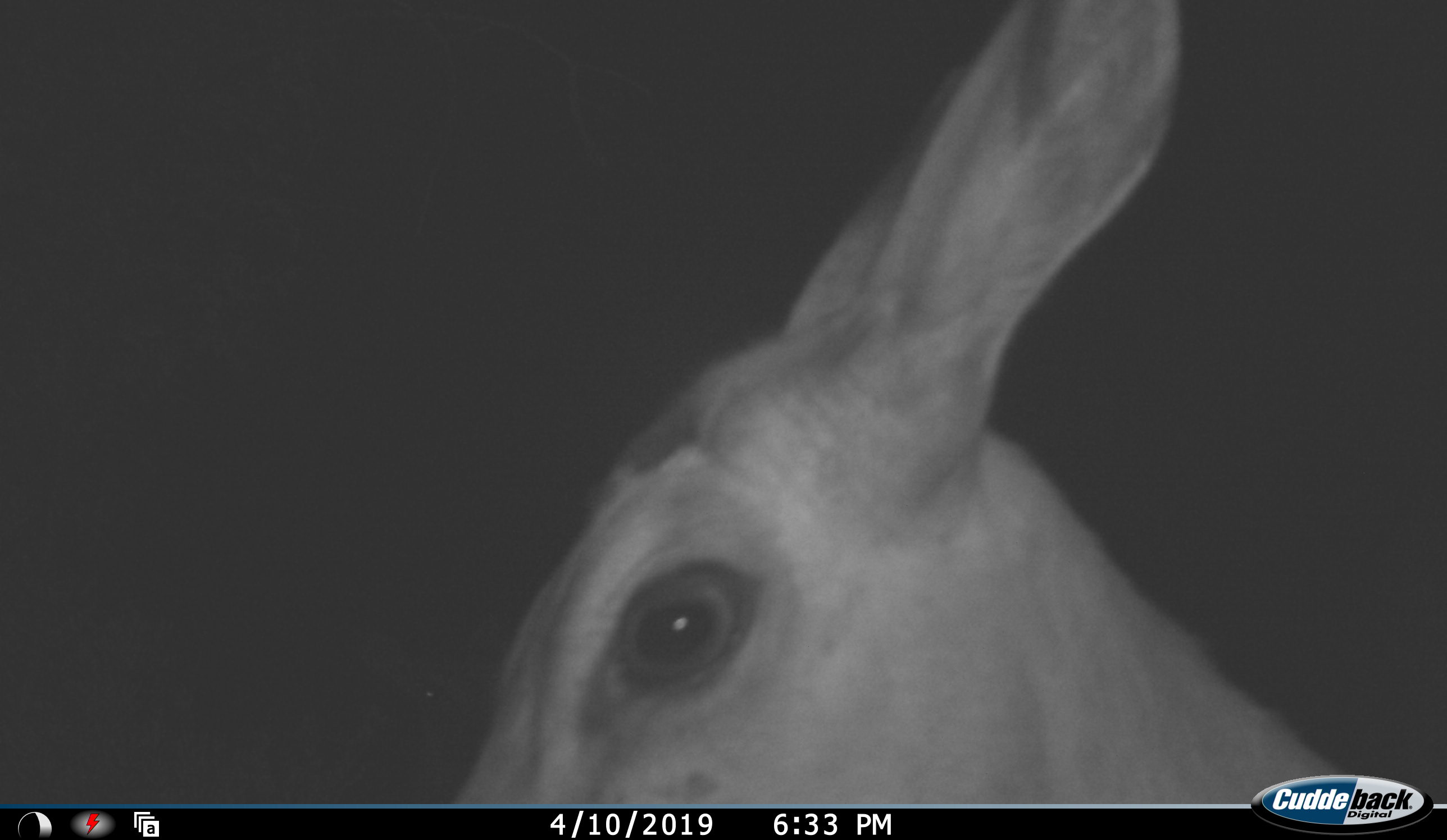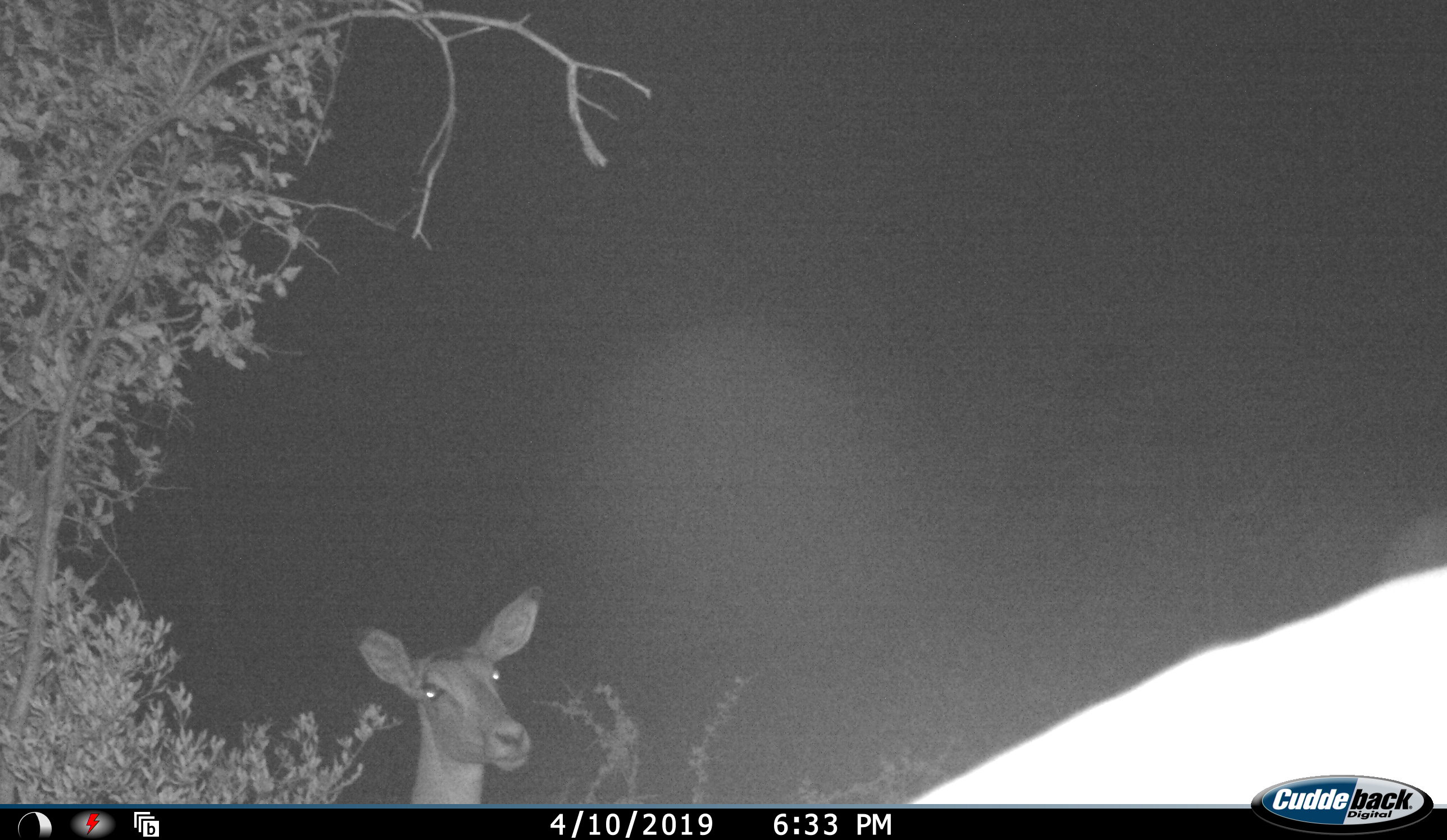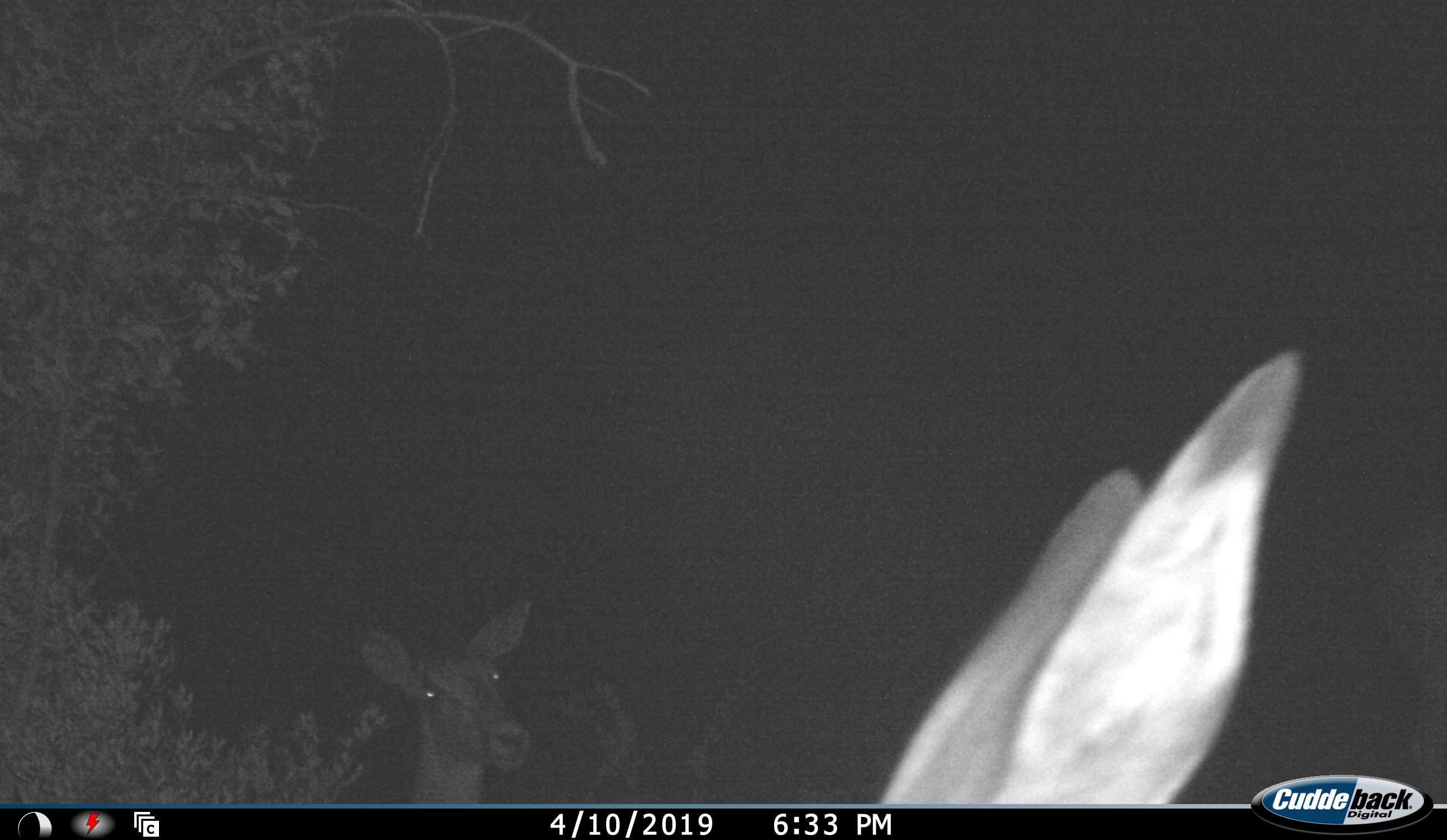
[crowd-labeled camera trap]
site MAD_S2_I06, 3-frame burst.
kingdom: Animalia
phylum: Chordata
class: Mammalia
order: Artiodactyla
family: Bovidae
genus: Aepyceros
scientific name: Aepyceros melampus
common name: impala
Impala (Aepyceros melampus), count 2. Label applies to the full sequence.